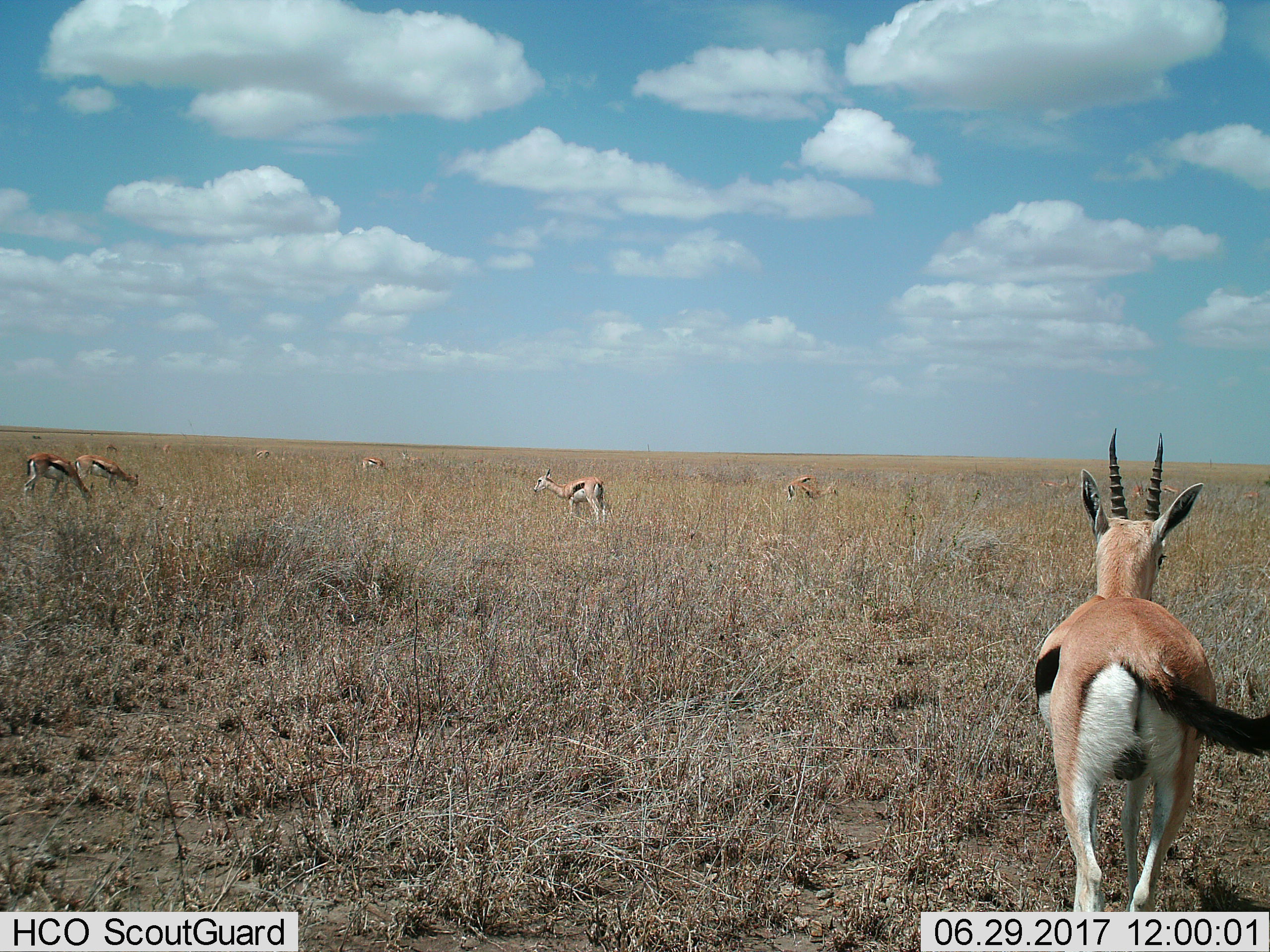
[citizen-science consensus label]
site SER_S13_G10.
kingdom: Animalia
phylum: Chordata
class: Mammalia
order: Artiodactyla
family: Bovidae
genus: Eudorcas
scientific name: Eudorcas thomsonii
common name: thomson's gazelle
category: gazellethomsons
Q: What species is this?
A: Gazellethomsons (thomson's gazelle) (Eudorcas thomsonii).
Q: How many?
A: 9.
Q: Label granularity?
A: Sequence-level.